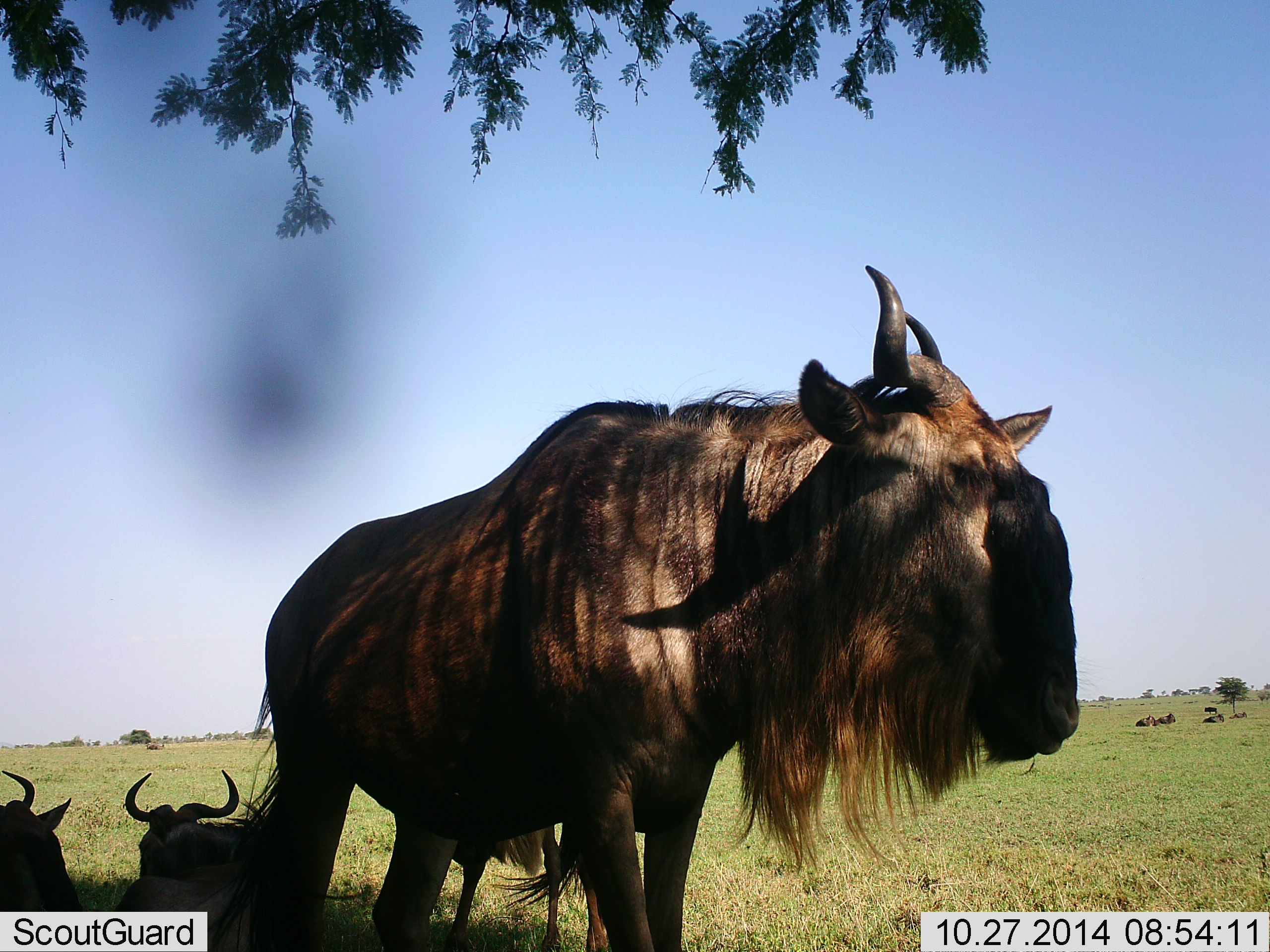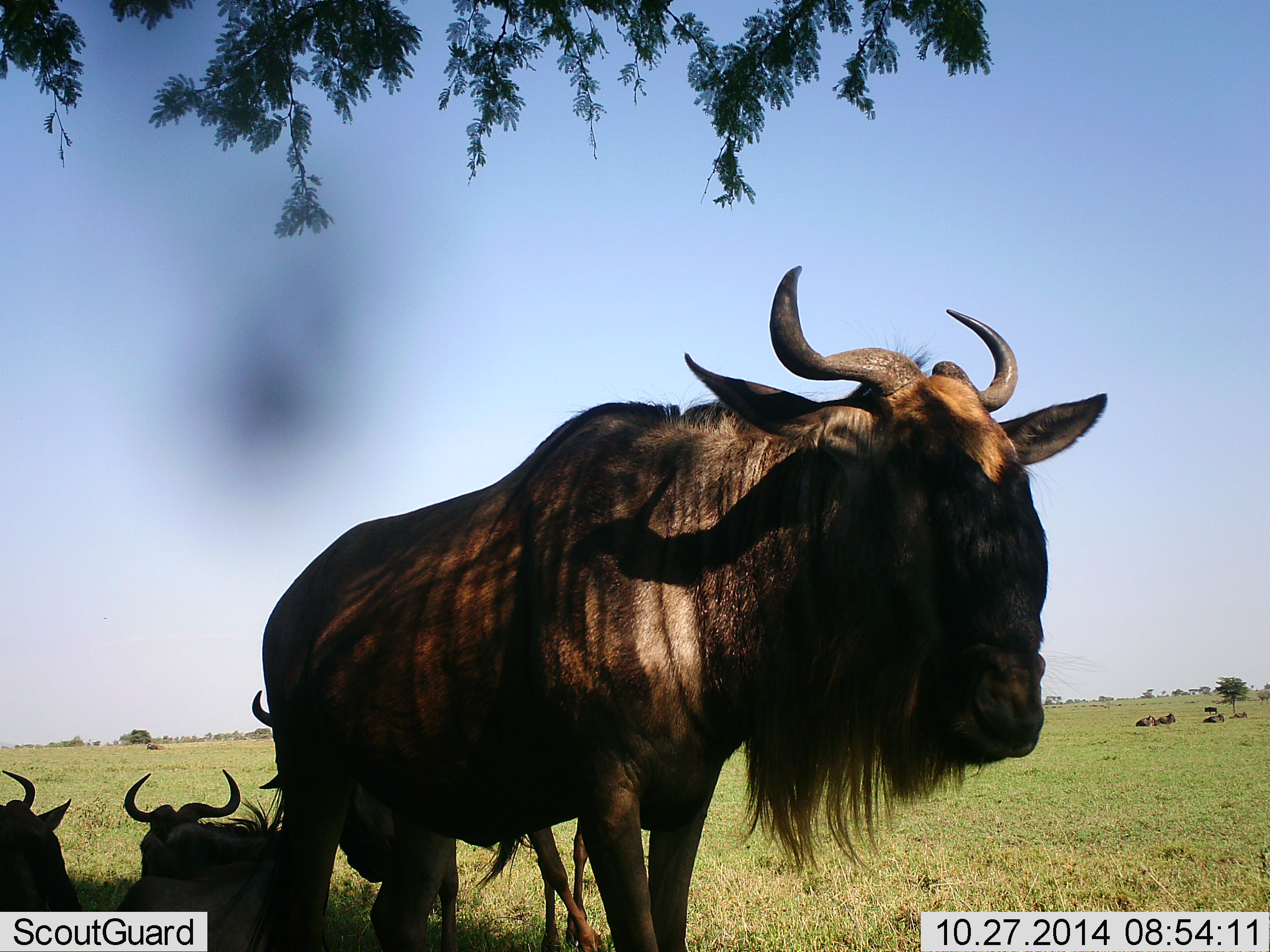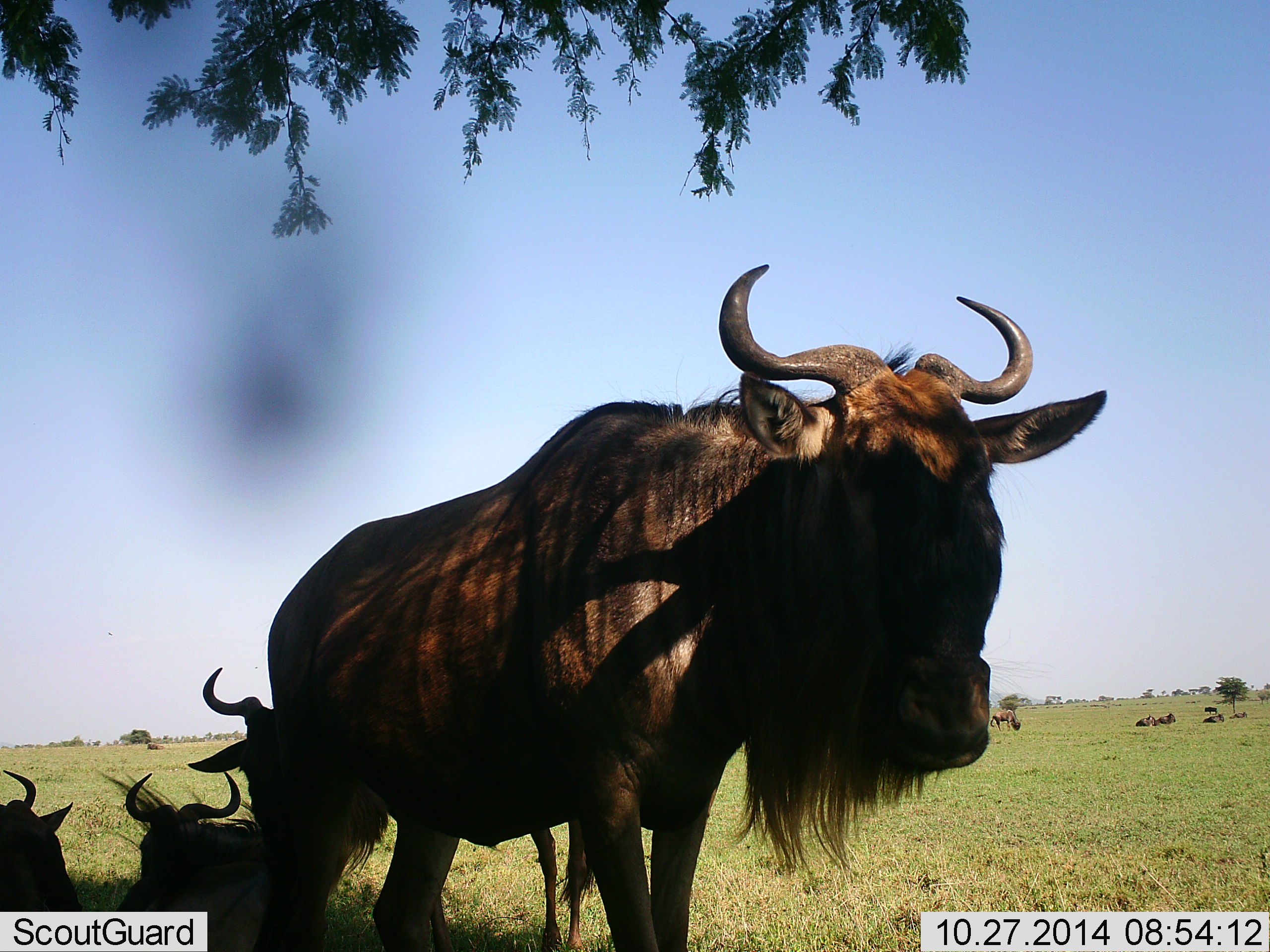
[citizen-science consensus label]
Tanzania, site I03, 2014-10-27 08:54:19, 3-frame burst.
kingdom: Animalia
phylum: Chordata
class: Mammalia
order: Artiodactyla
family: Bovidae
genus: Connochaetes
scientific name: Connochaetes taurinus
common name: blue wildebeest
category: wildebeest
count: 8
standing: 80%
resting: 90%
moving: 20%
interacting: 0%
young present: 0%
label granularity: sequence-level